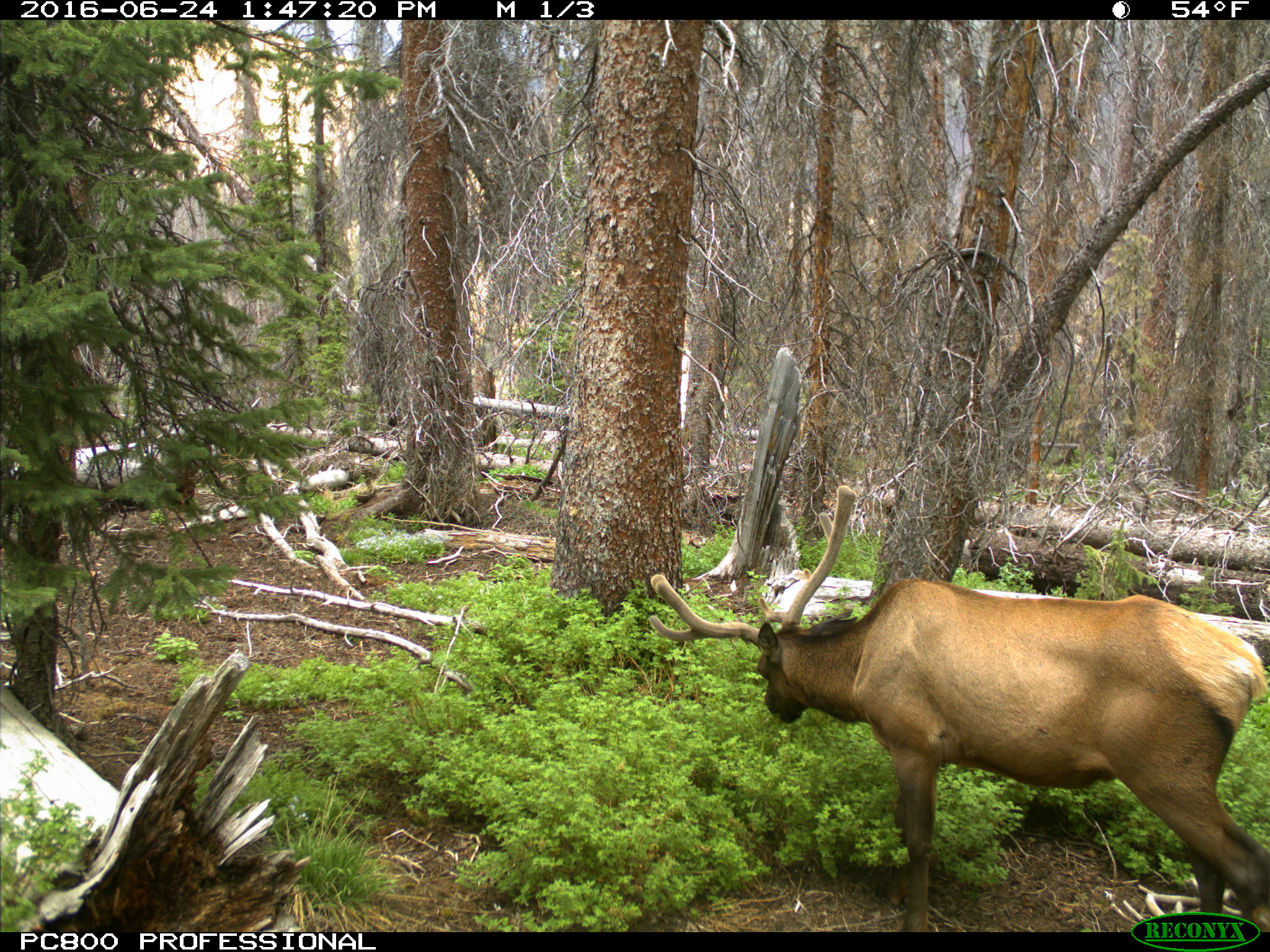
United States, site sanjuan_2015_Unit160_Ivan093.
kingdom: Animalia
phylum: Chordata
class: Mammalia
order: Artiodactyla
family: Cervidae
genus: Cervus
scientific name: Cervus elaphus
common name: red deer